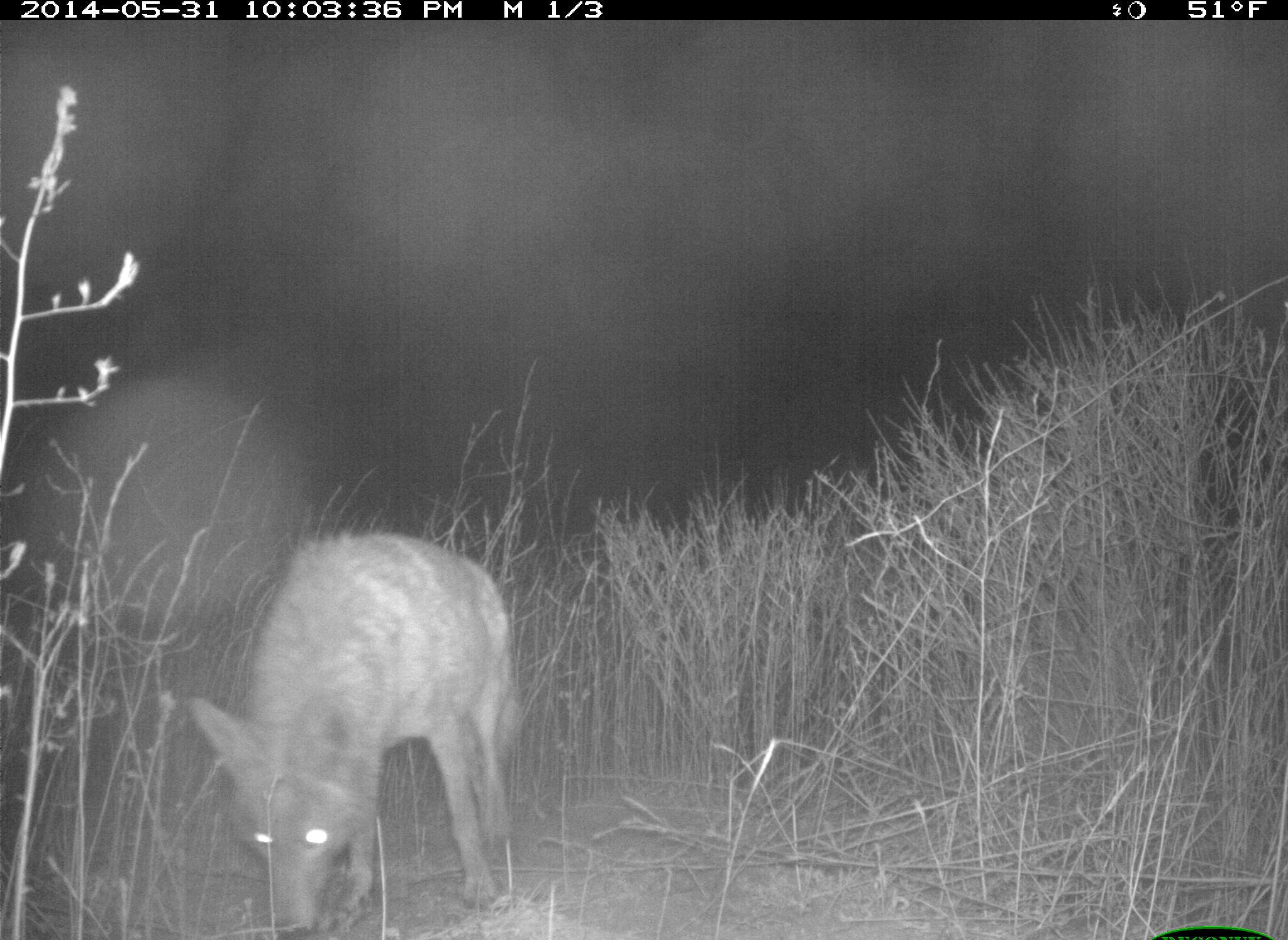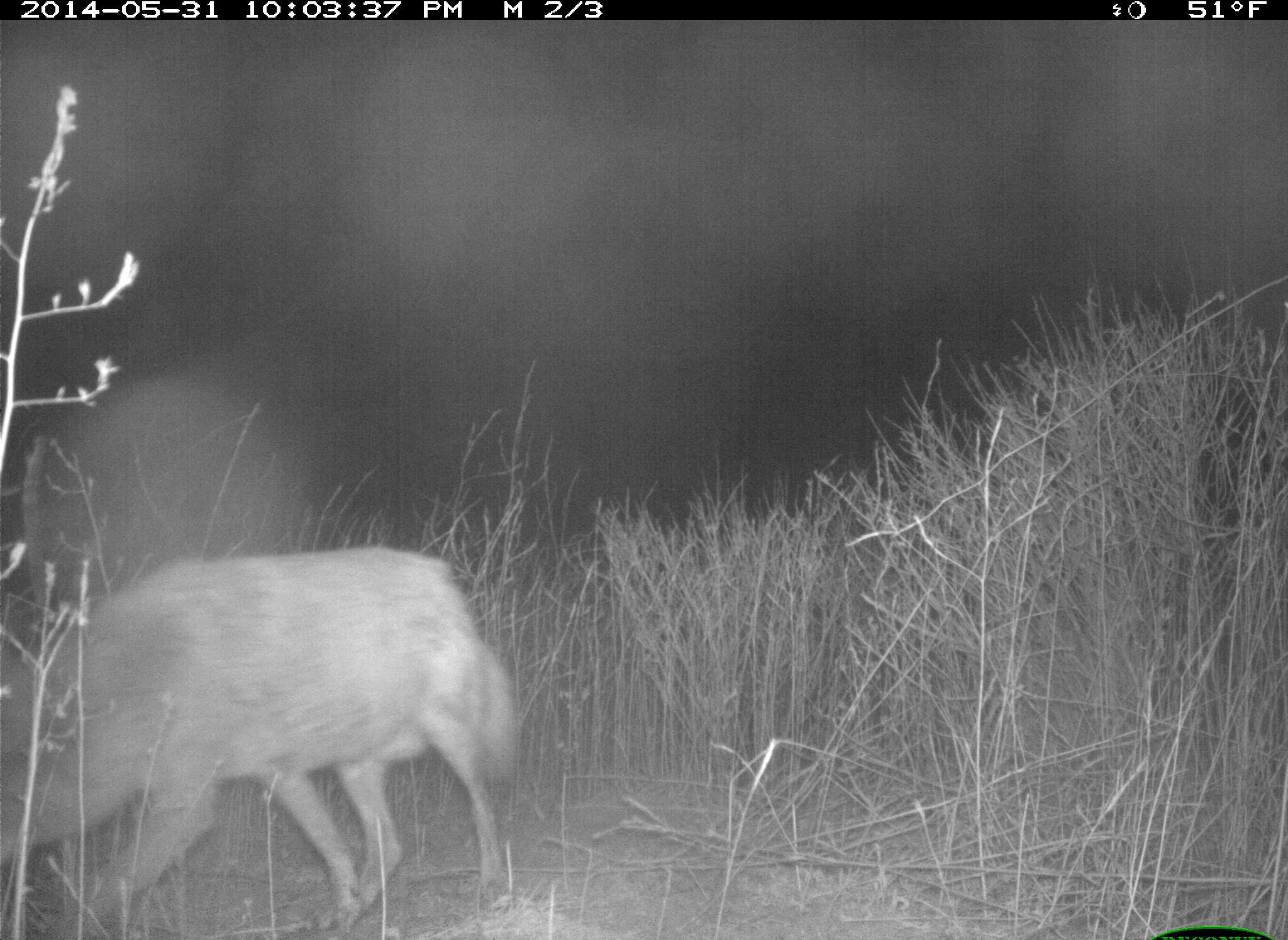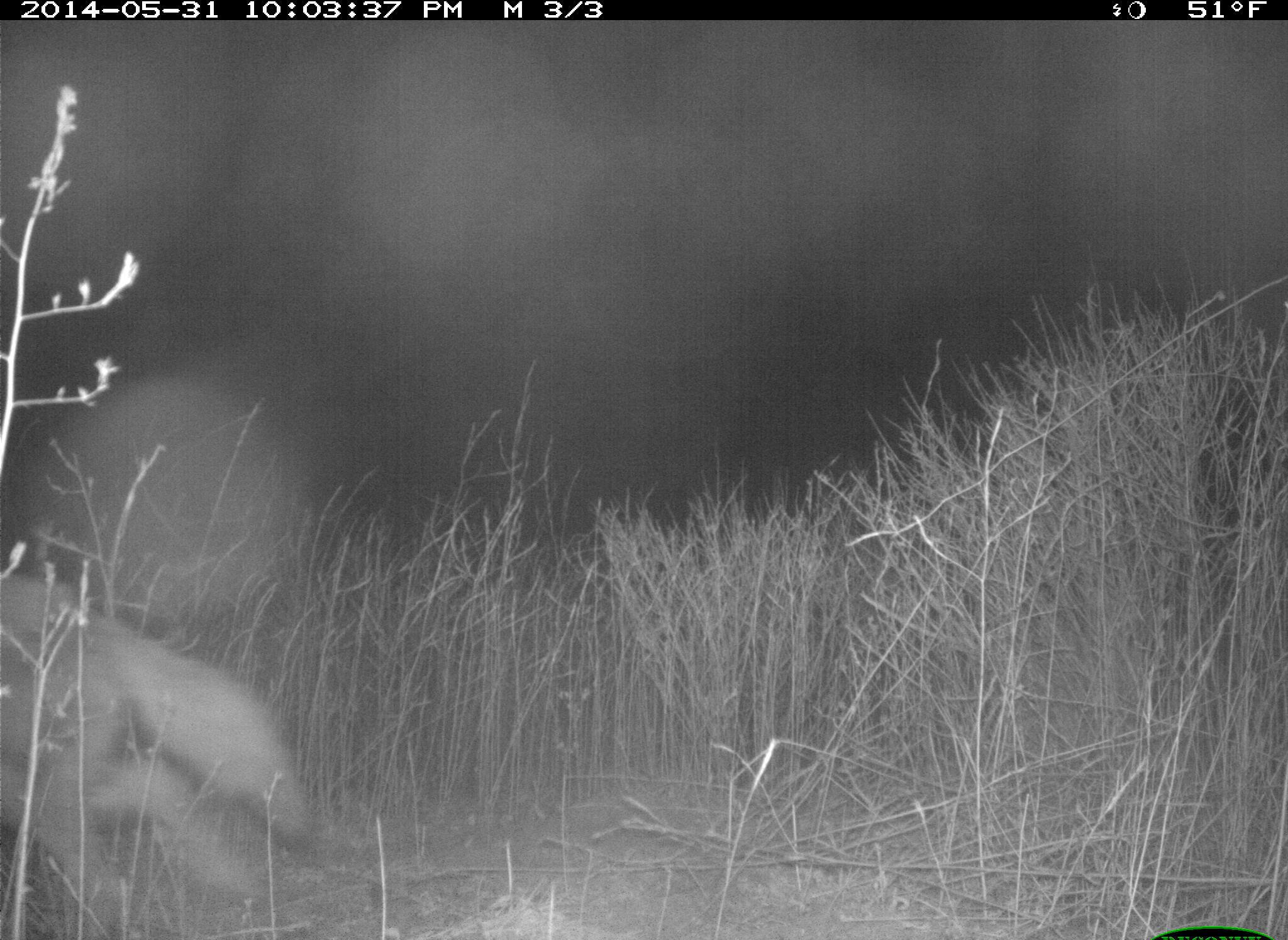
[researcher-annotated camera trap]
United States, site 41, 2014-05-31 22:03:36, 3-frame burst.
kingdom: Animalia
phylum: Chordata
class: Mammalia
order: Carnivora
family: Canidae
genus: Canis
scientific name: Canis latrans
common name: coyote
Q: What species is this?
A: Coyote (Canis latrans).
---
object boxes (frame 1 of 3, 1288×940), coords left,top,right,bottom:
coyote: 183,526,519,927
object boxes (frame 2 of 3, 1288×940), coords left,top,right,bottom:
coyote: 0,545,517,939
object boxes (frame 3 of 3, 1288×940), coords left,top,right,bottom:
coyote: 0,571,308,933